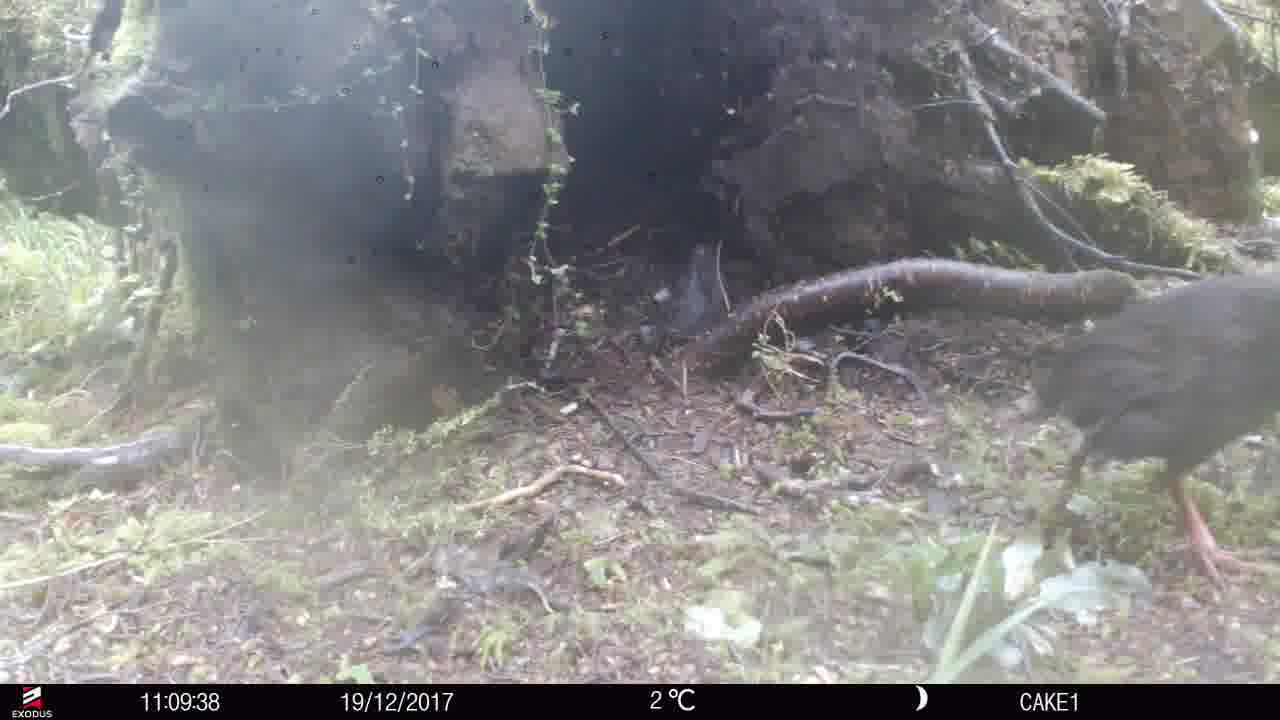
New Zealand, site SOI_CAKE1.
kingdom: Animalia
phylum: Chordata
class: Aves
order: Gruiformes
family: Rallidae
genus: Gallirallus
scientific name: Gallirallus australis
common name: weka